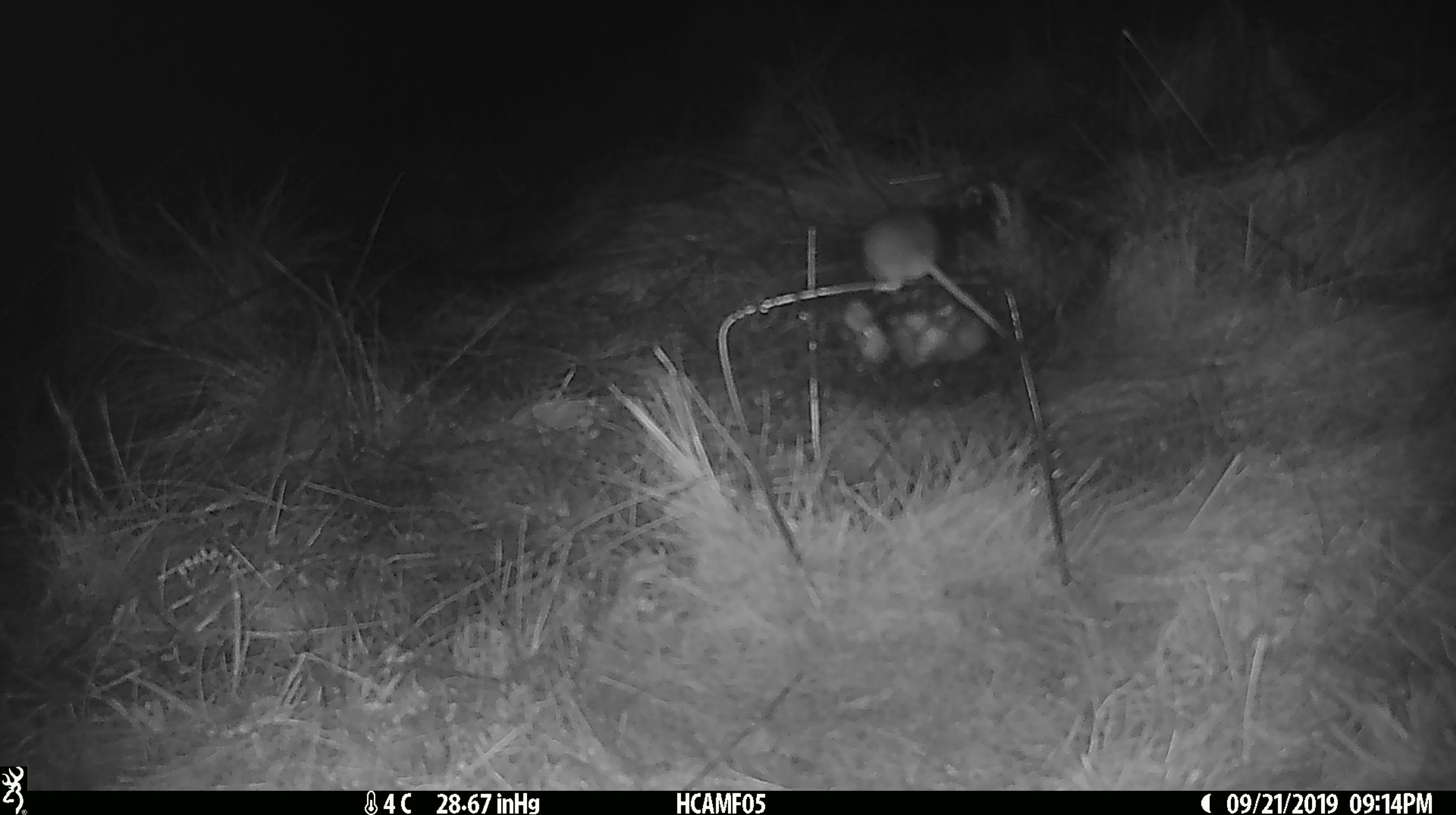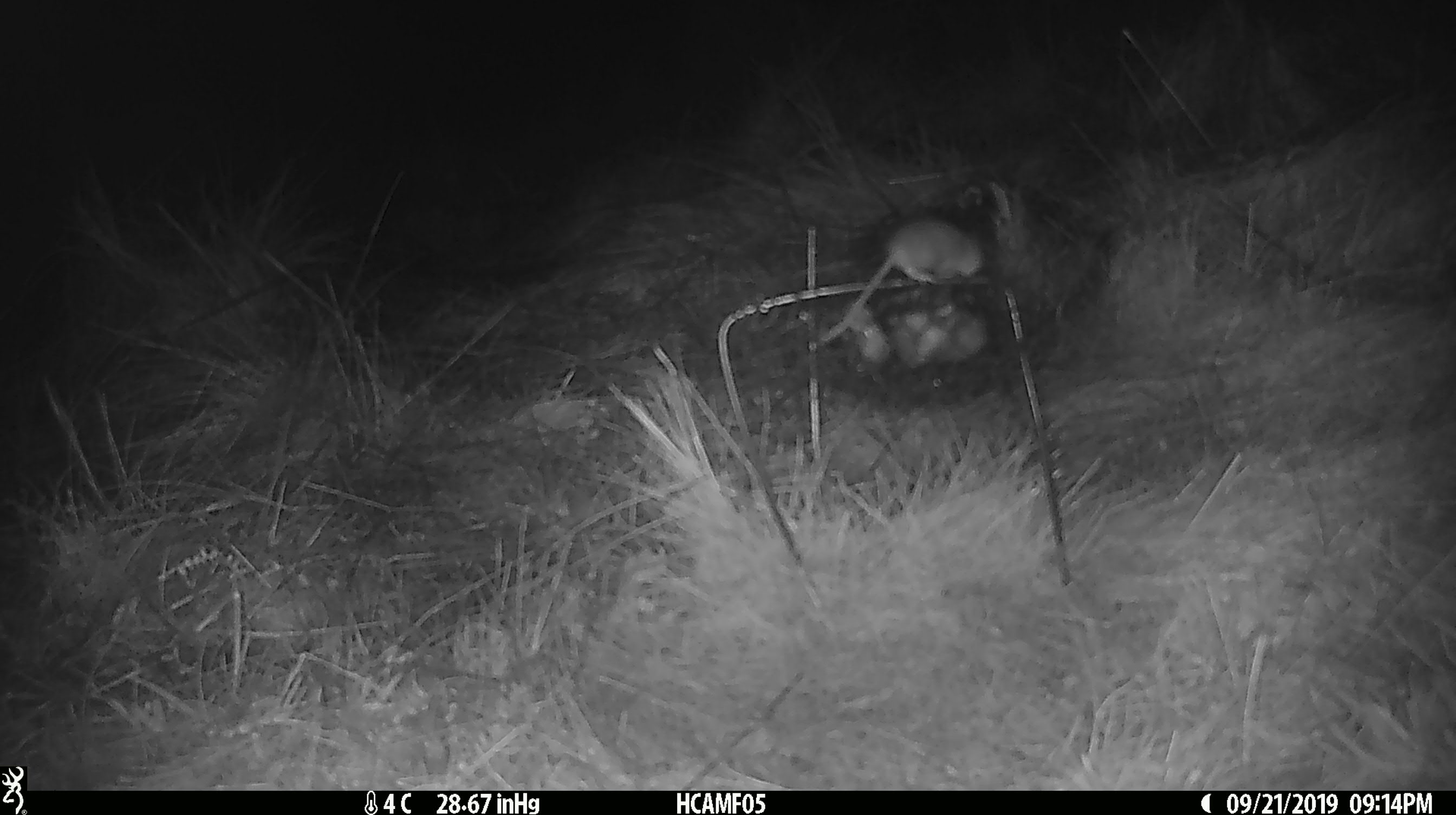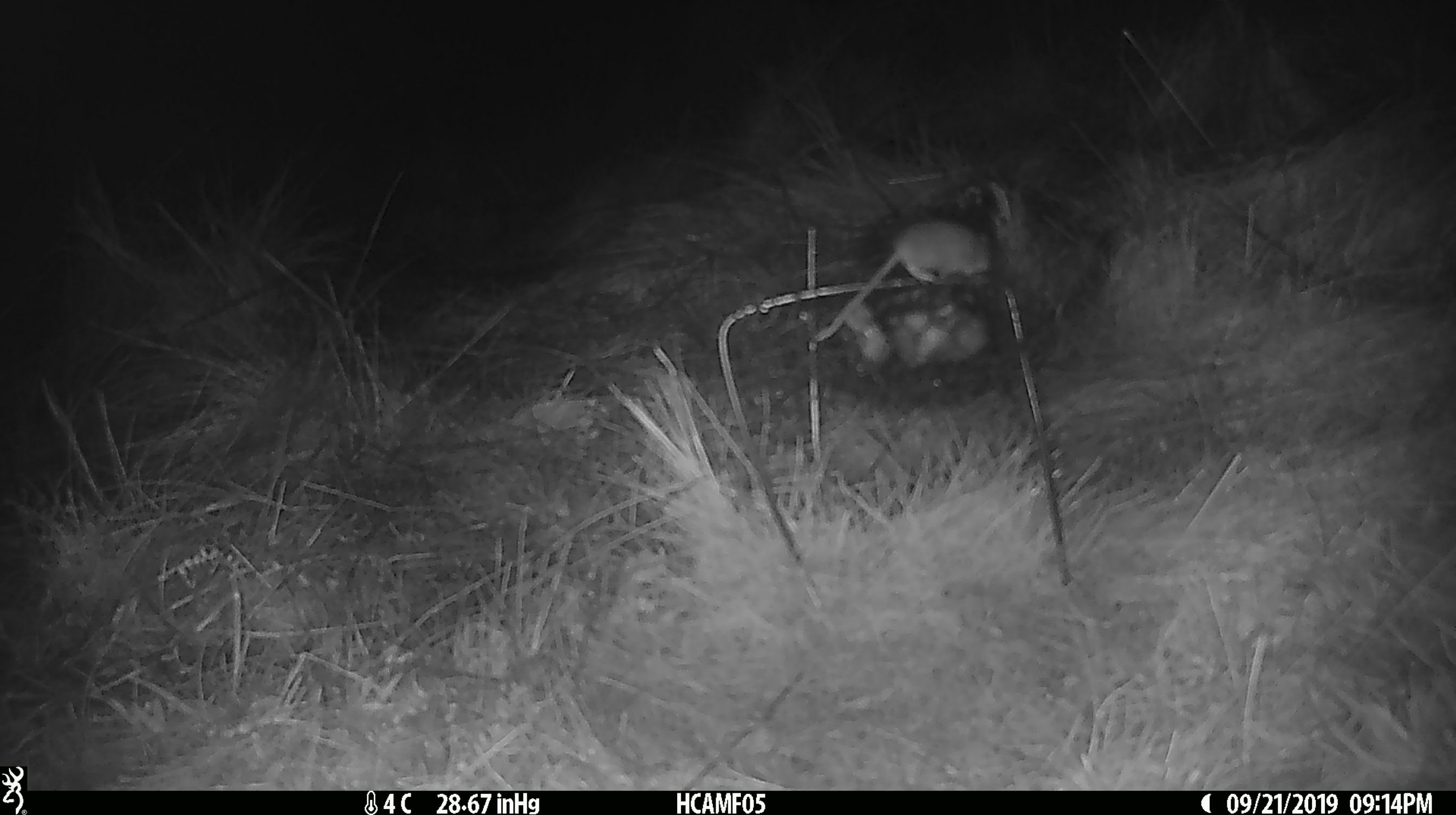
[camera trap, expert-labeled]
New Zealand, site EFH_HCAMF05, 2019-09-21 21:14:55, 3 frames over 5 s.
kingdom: Animalia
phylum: Chordata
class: Mammalia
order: Rodentia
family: Muridae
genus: Mus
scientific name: Mus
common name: mouse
Mouse (Mus).